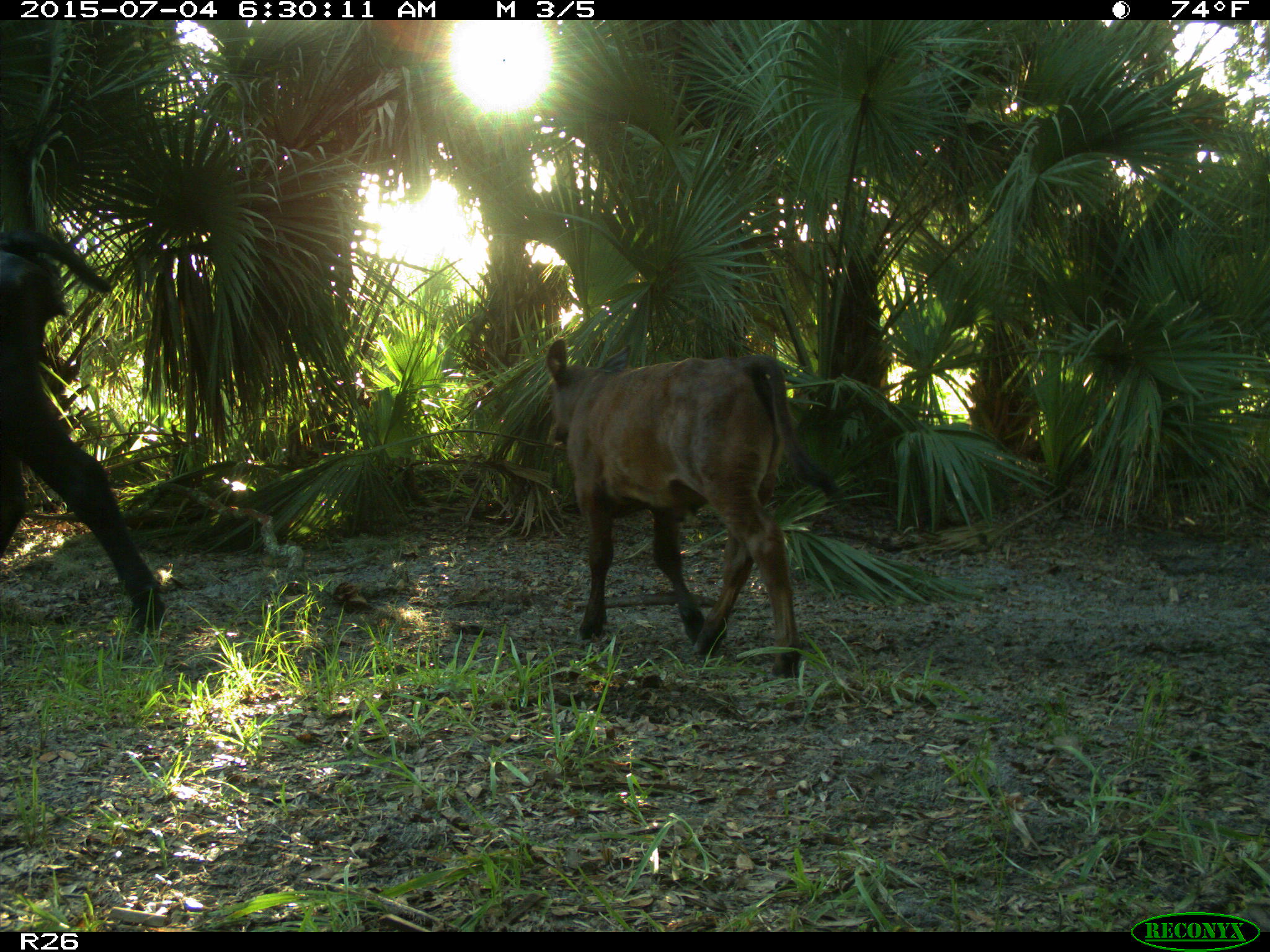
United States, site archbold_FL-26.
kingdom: Animalia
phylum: Chordata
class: Mammalia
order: Artiodactyla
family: Bovidae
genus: Bos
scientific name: Bos taurus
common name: domestic cow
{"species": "Bos taurus (domestic cow)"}